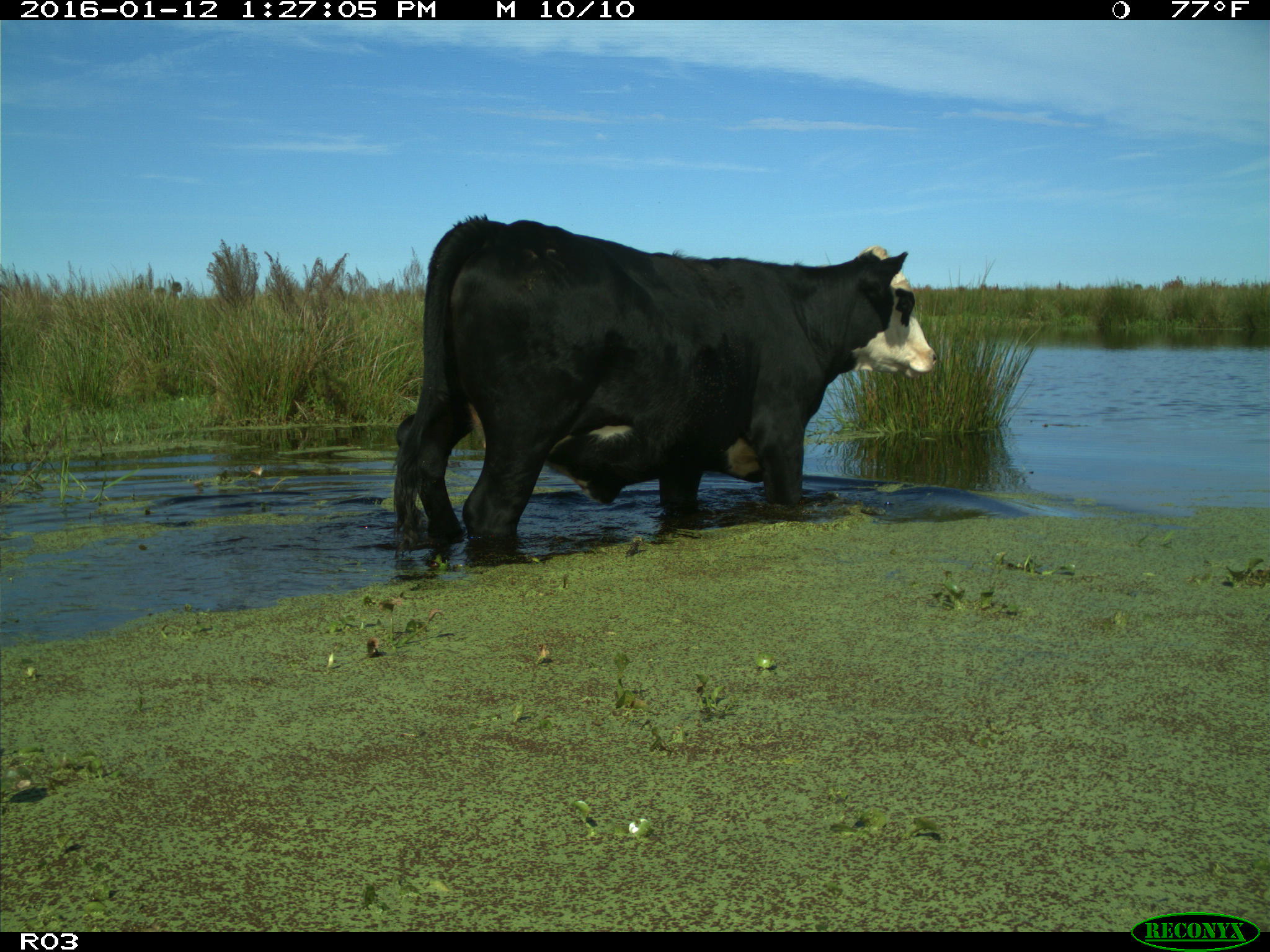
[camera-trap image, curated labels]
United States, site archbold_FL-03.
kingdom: Animalia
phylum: Chordata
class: Mammalia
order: Artiodactyla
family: Bovidae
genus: Bos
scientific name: Bos taurus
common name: domestic cow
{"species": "Bos taurus (domestic cow)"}